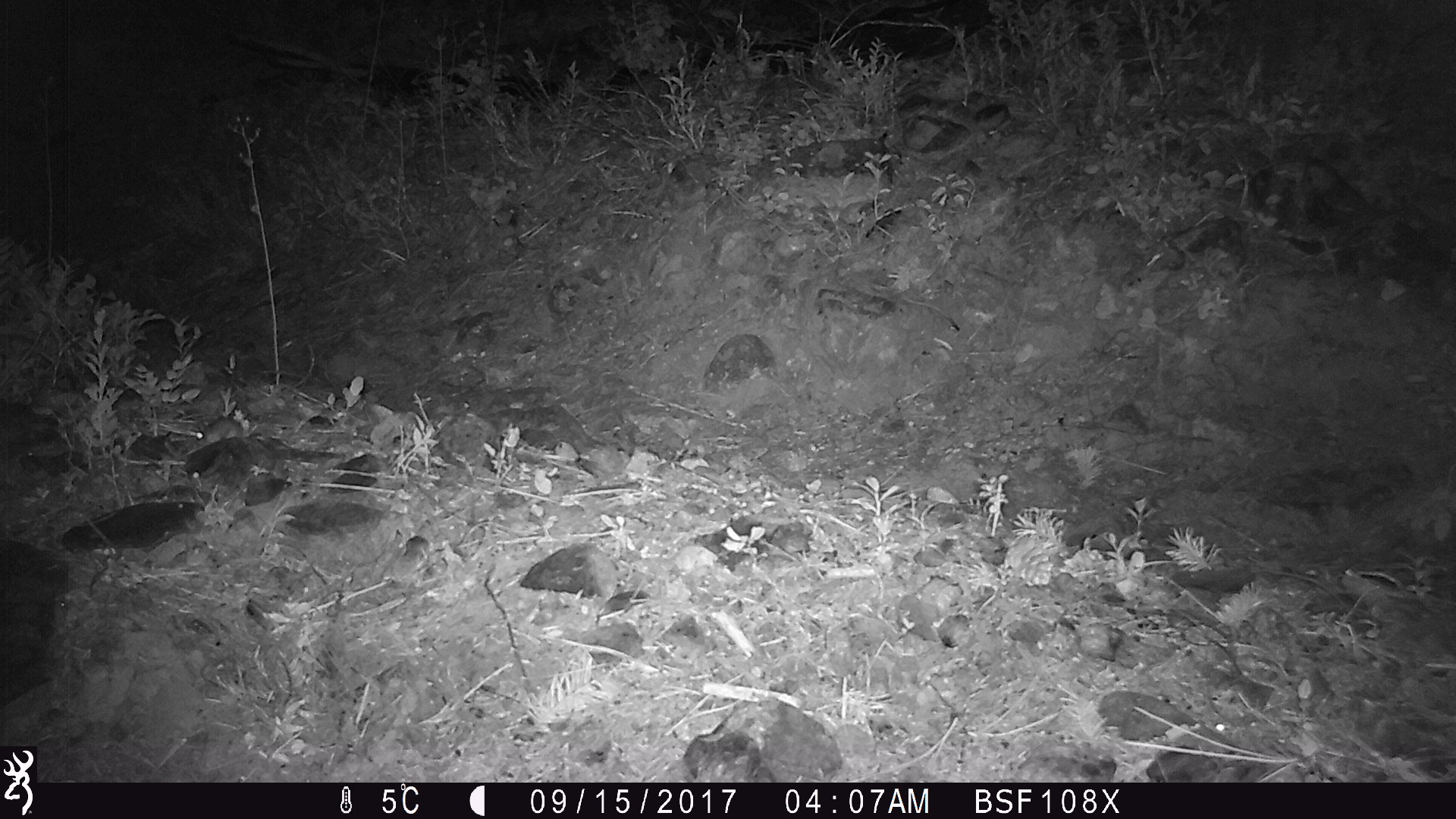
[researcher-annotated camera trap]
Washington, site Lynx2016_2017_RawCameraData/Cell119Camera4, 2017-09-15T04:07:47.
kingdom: Animalia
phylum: Chordata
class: Mammalia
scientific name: Mammalia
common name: small mammal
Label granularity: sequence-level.